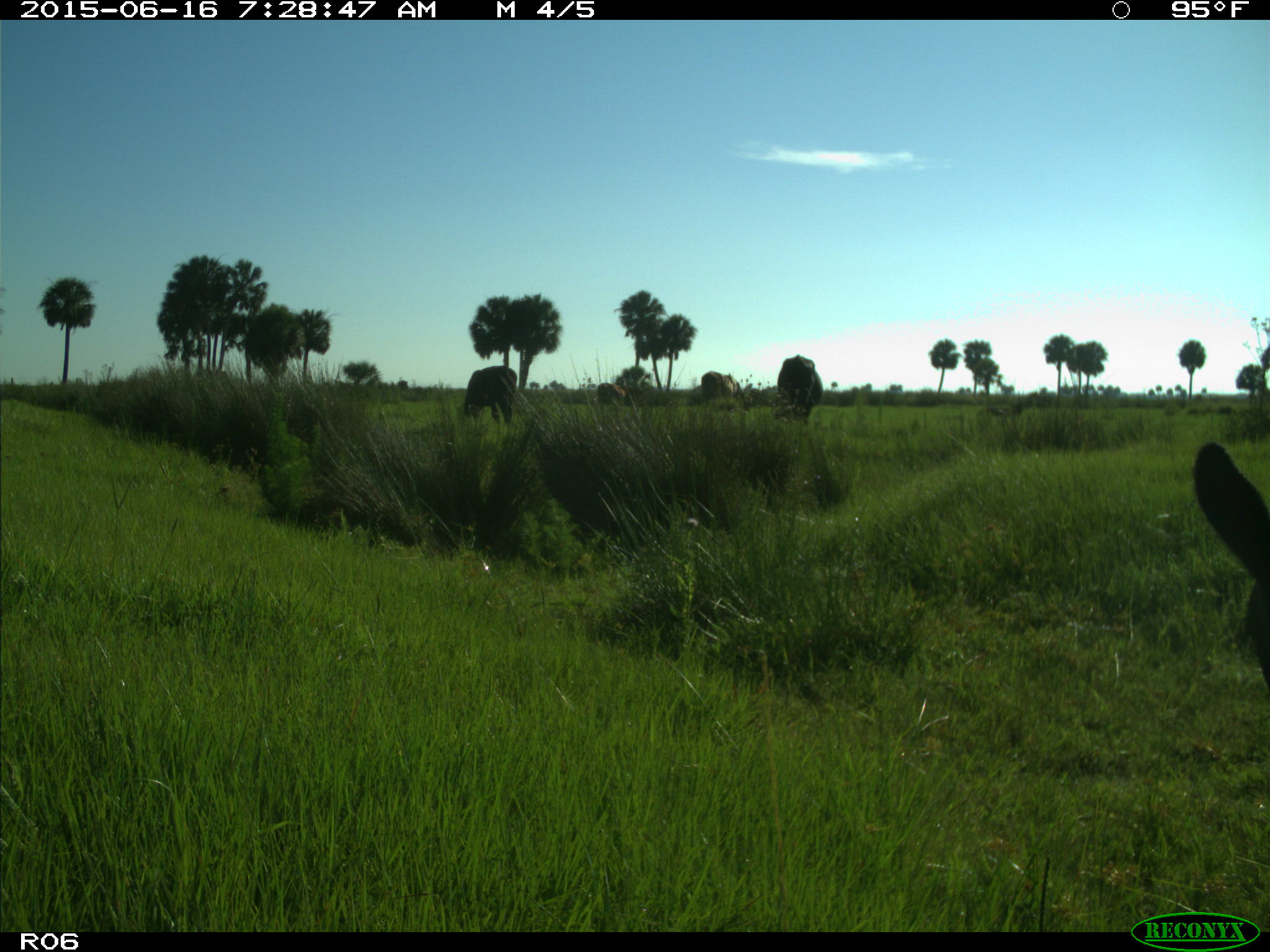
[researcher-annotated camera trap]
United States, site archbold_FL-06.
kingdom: Animalia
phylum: Chordata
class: Mammalia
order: Artiodactyla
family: Bovidae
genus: Bos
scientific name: Bos taurus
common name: domestic cow